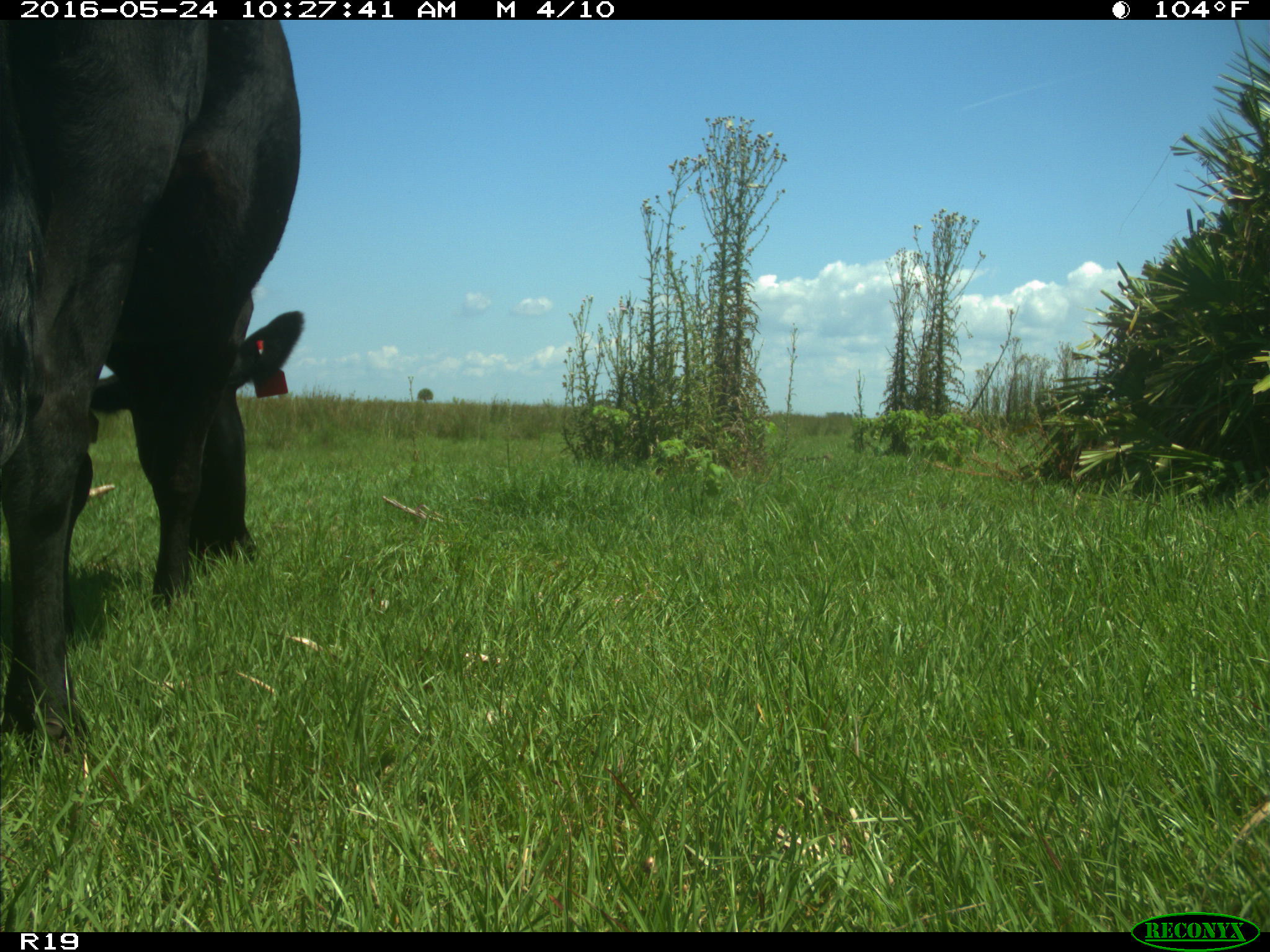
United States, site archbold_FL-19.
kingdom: Animalia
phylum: Chordata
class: Mammalia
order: Artiodactyla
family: Bovidae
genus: Bos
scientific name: Bos taurus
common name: domestic cow